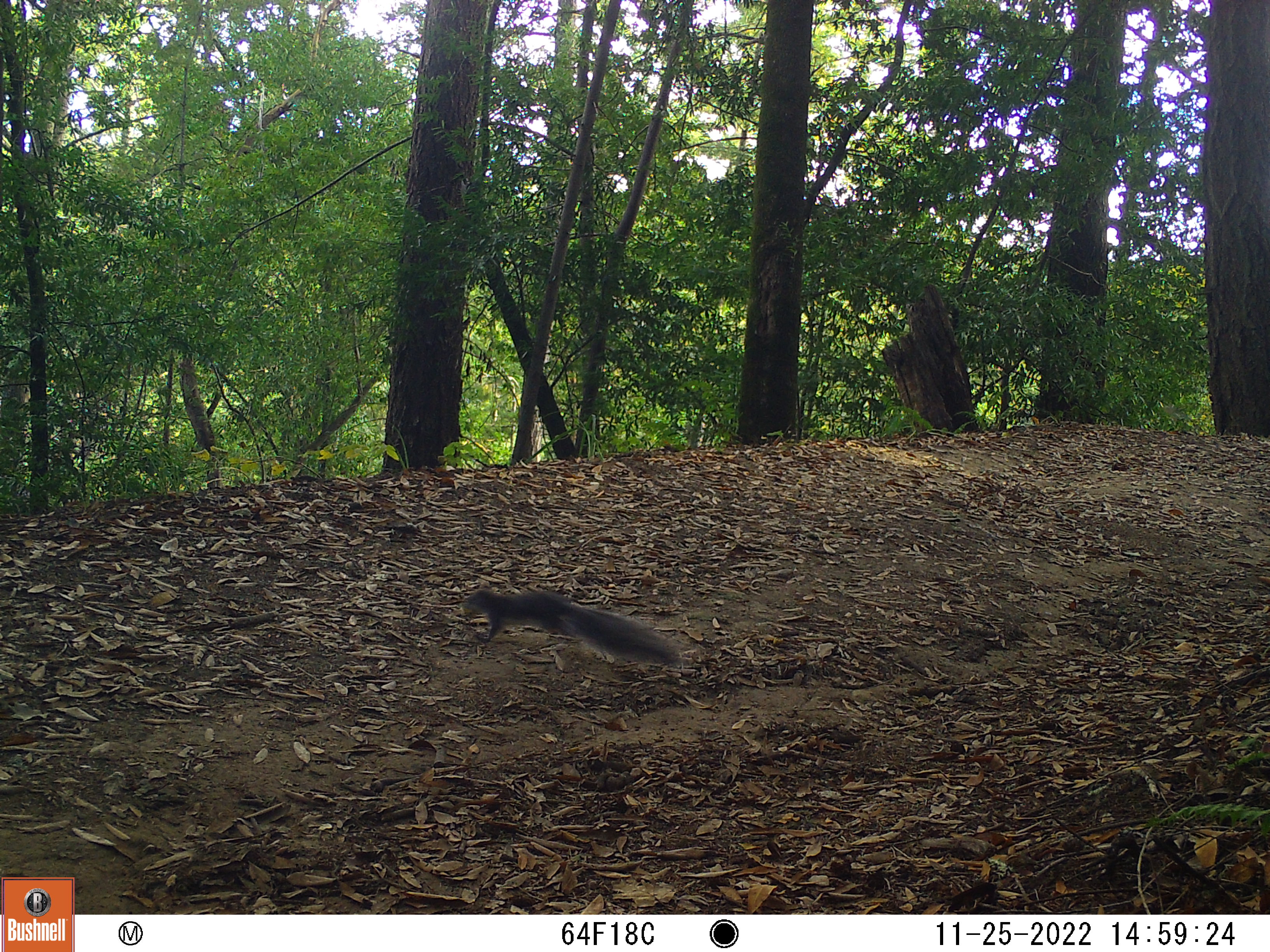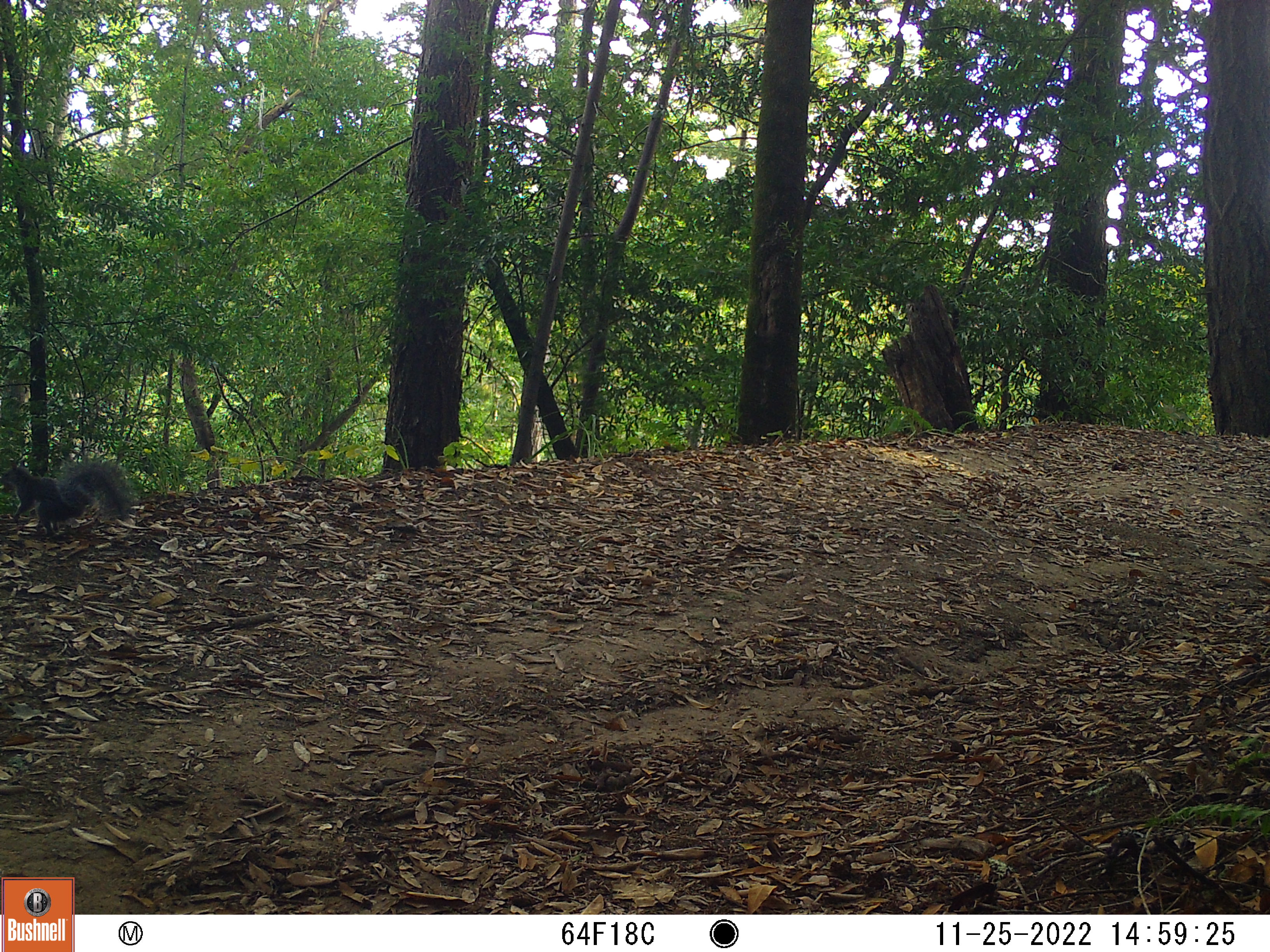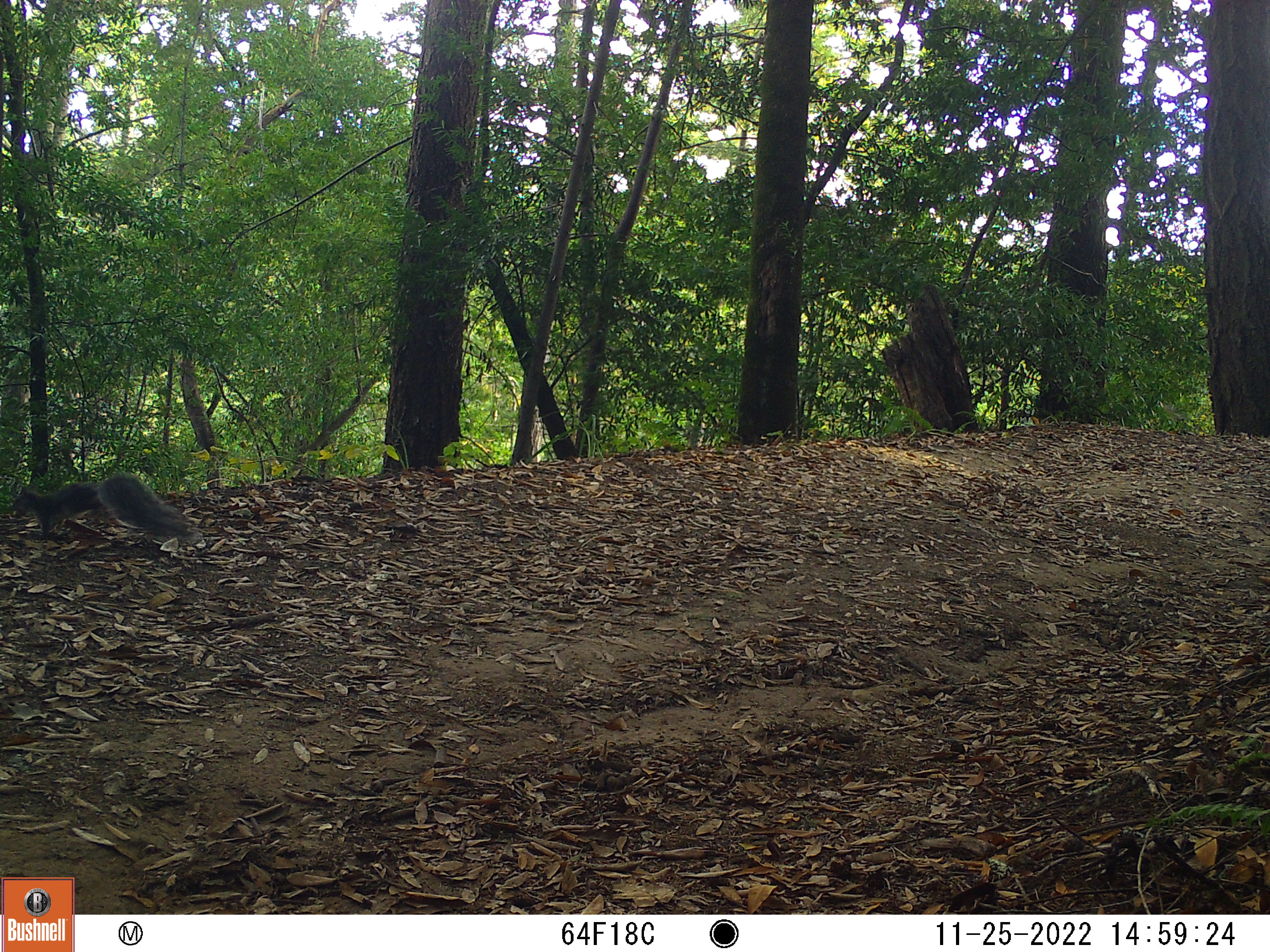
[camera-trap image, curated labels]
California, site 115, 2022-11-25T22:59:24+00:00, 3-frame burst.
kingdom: Animalia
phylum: Chordata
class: Mammalia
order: Rodentia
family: Sciuridae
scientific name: Sciuridae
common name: squirrel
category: unknown squirrel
Unknown squirrel (squirrel) (Sciuridae).